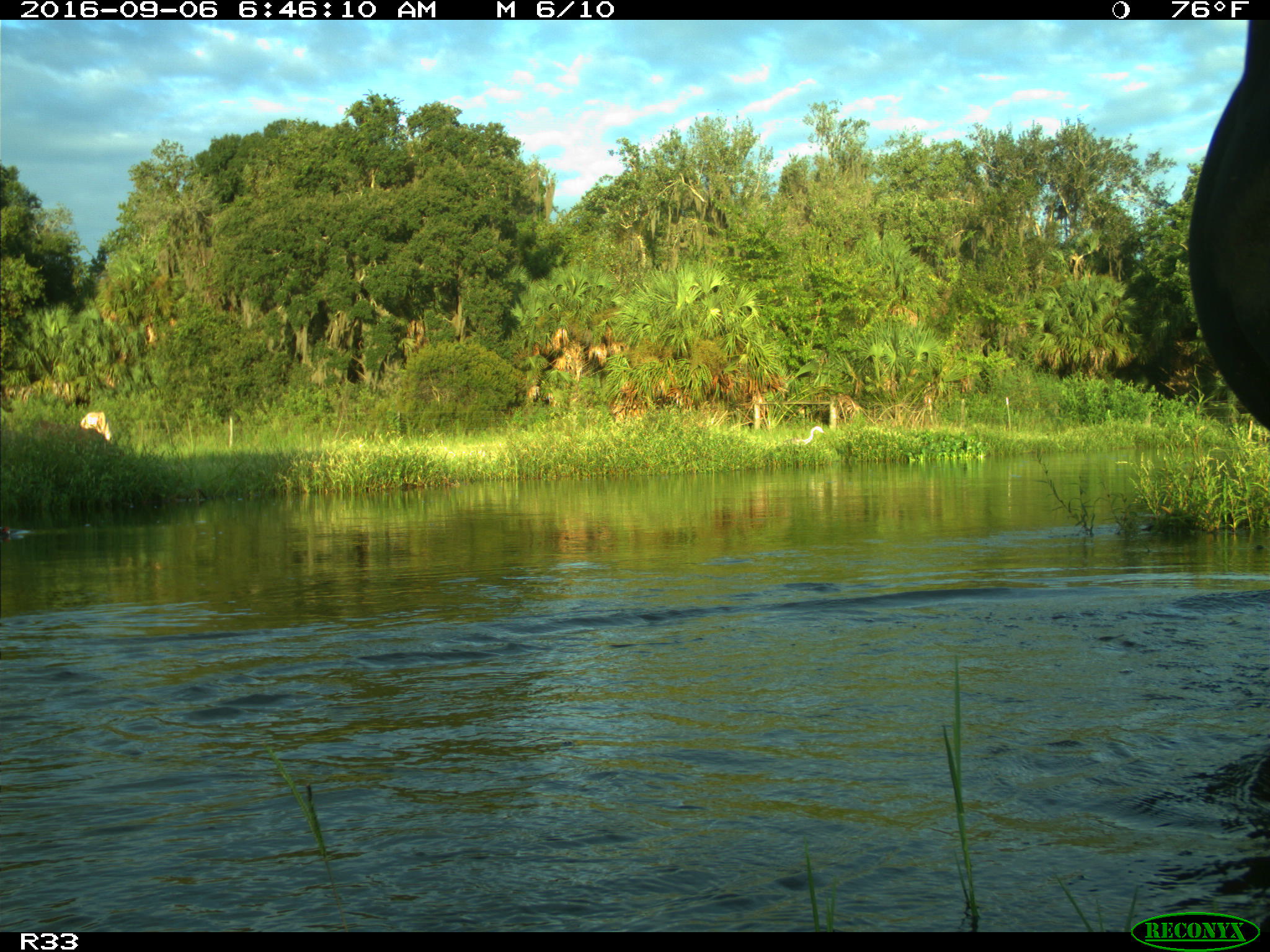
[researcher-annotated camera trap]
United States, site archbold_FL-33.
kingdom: Animalia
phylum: Chordata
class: Mammalia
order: Artiodactyla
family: Bovidae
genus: Bos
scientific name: Bos taurus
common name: domestic cow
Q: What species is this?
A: Bos taurus (domestic cow).